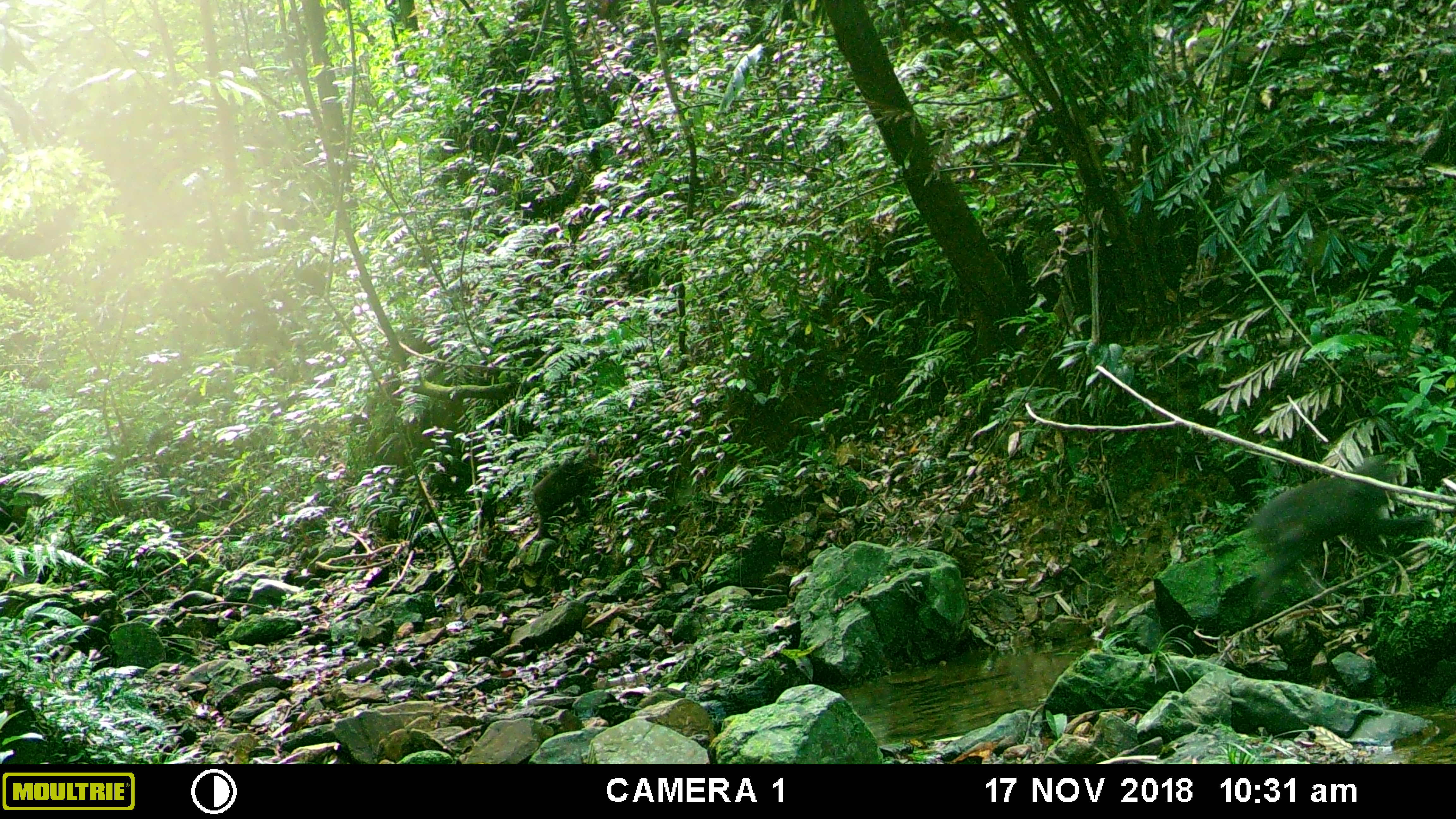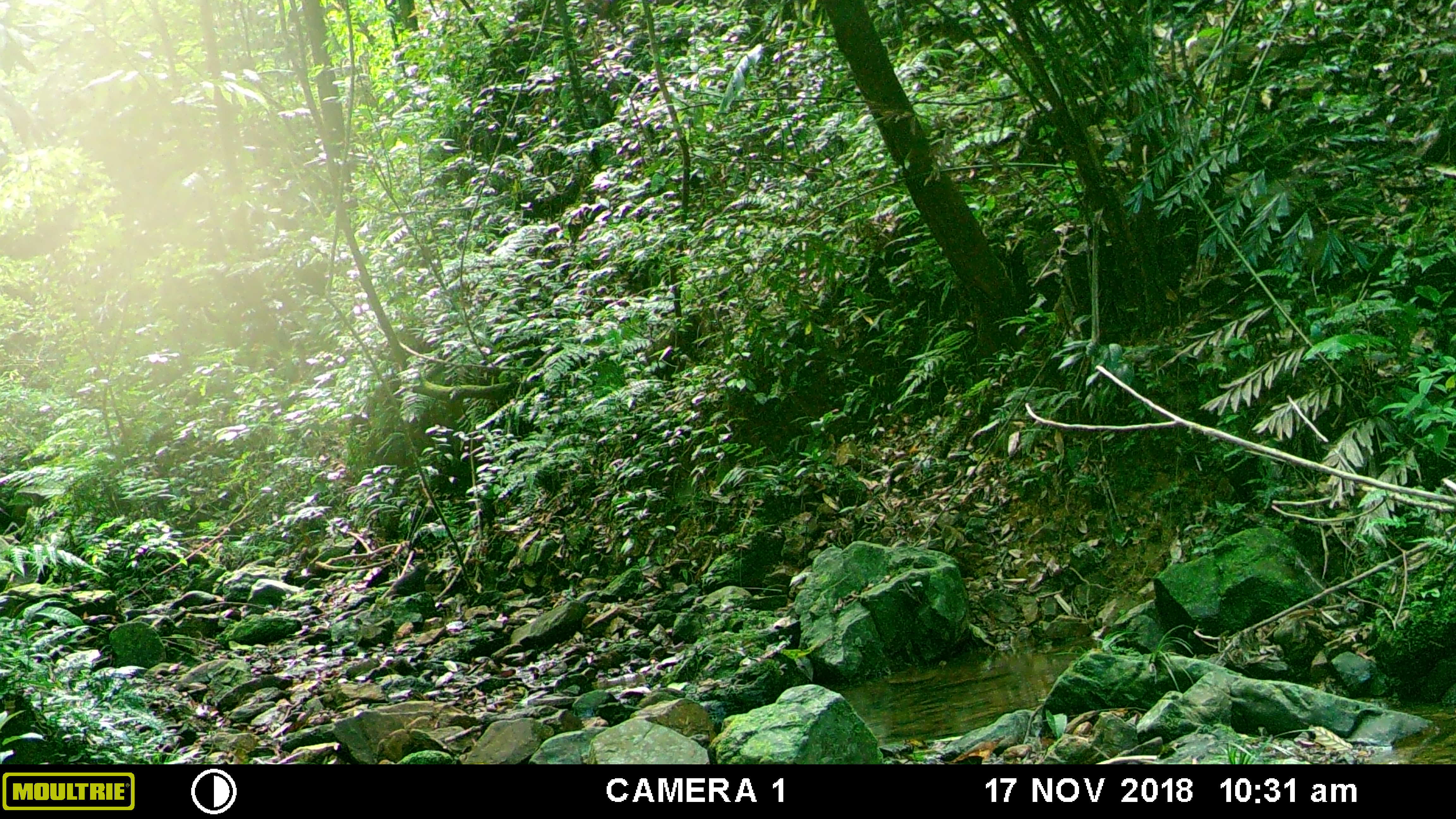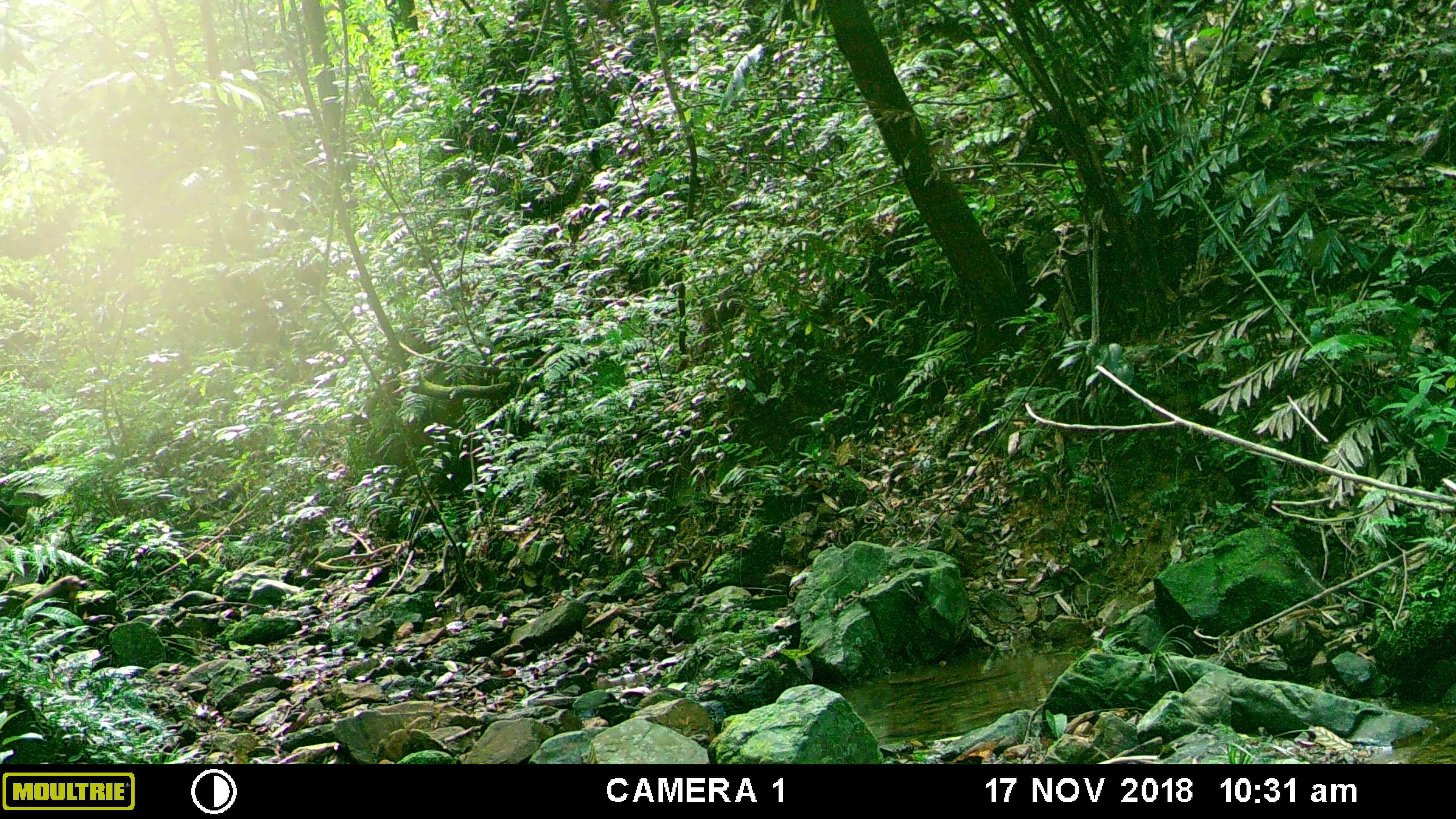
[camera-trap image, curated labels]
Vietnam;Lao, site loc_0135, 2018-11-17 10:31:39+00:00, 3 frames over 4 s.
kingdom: Animalia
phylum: Chordata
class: Mammalia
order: Primates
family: Cercopithecidae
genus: Macaca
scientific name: Macaca arctoides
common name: stump-tailed macaque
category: stump tailed macaque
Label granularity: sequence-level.